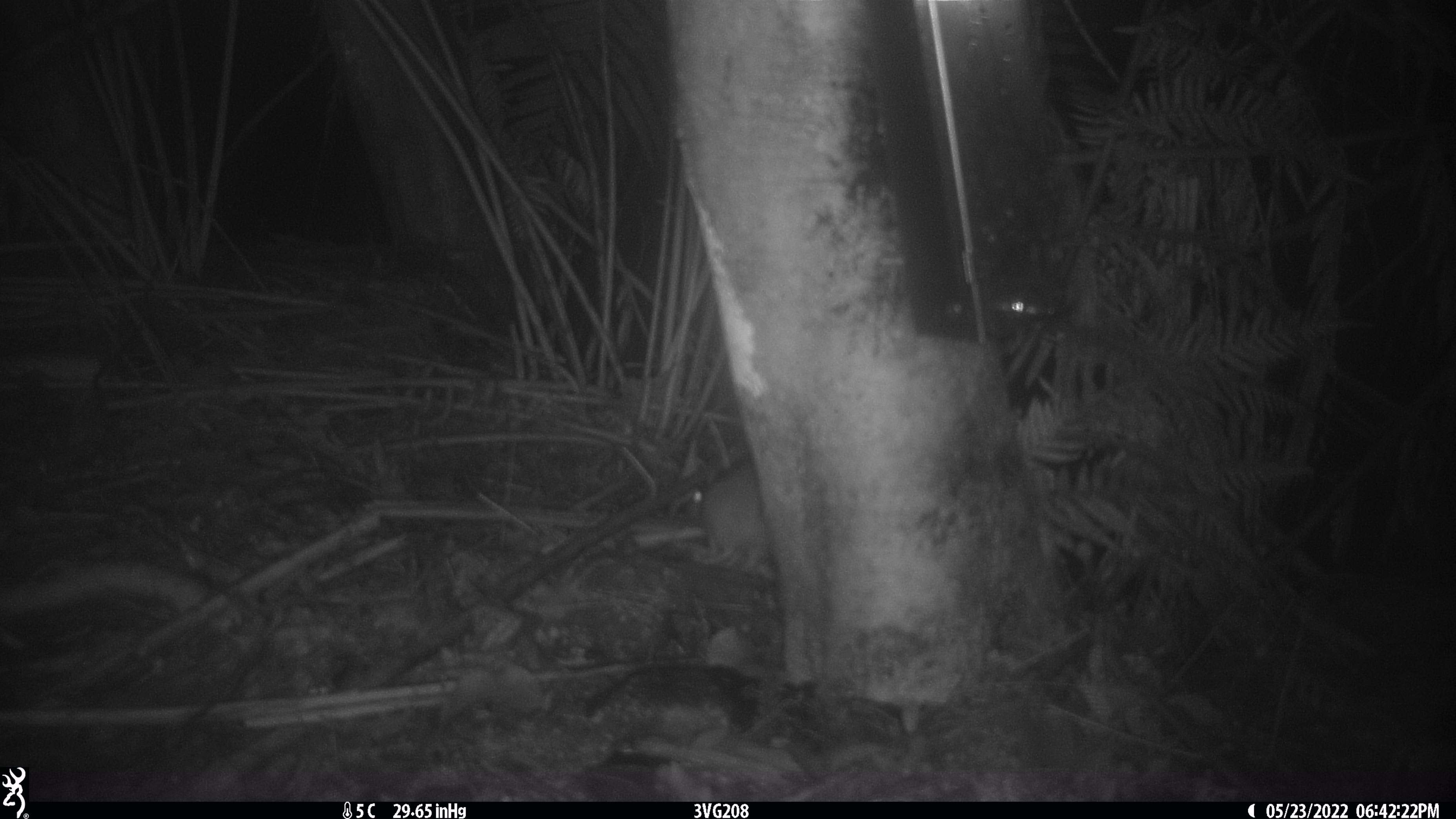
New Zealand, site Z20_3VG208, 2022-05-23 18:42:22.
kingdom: Animalia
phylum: Chordata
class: Mammalia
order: Rodentia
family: Muridae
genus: Rattus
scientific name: Rattus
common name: rat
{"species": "rat (Rattus)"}